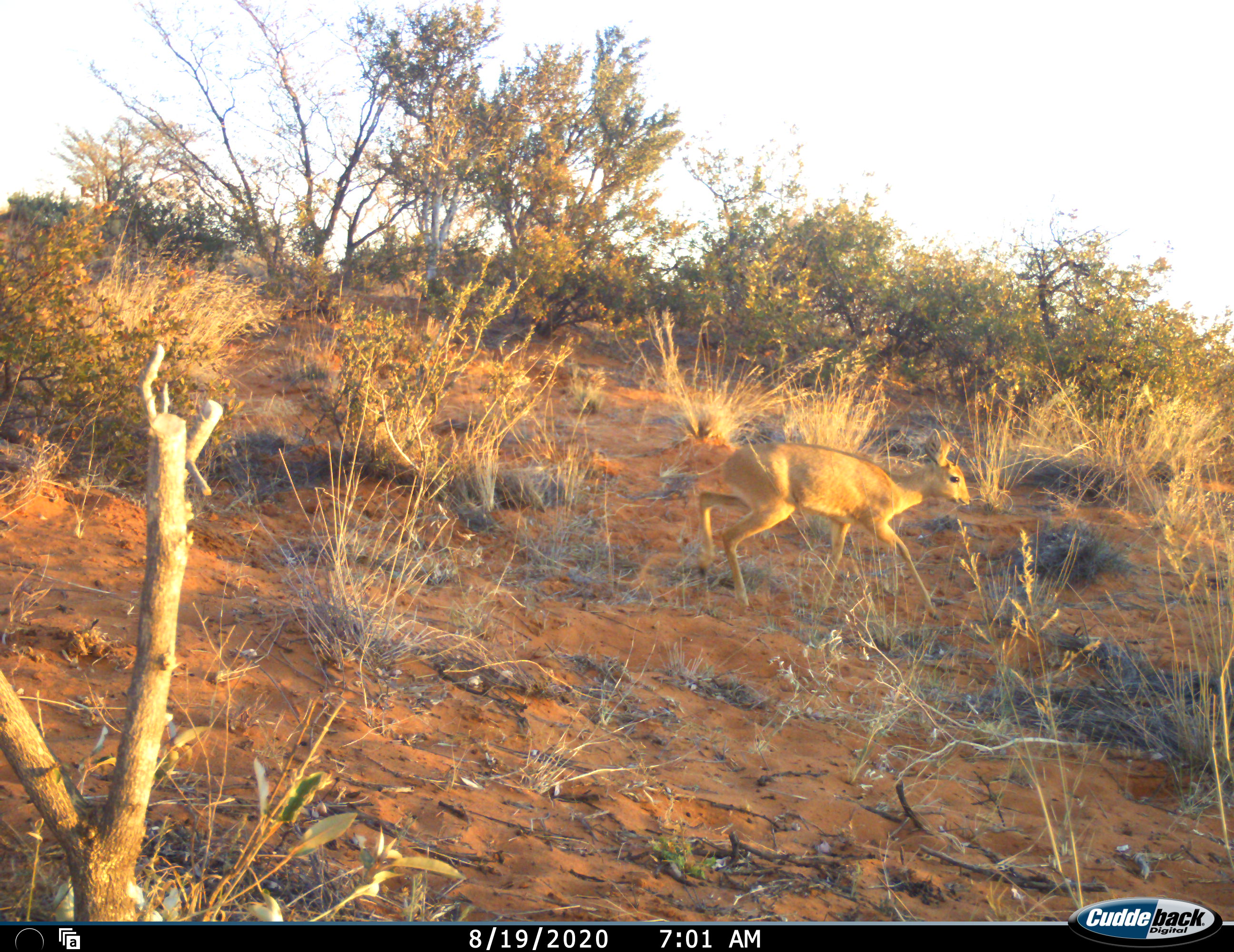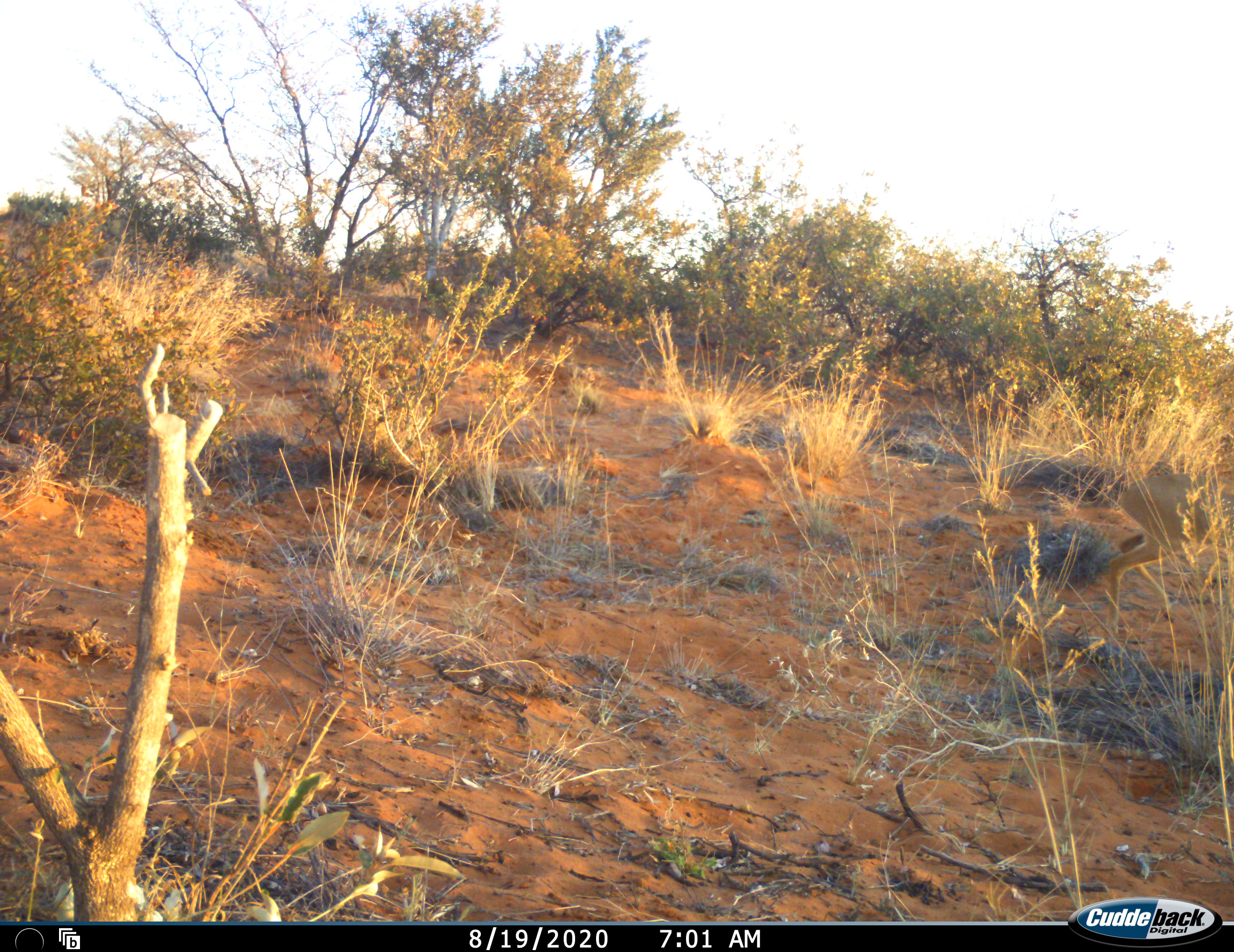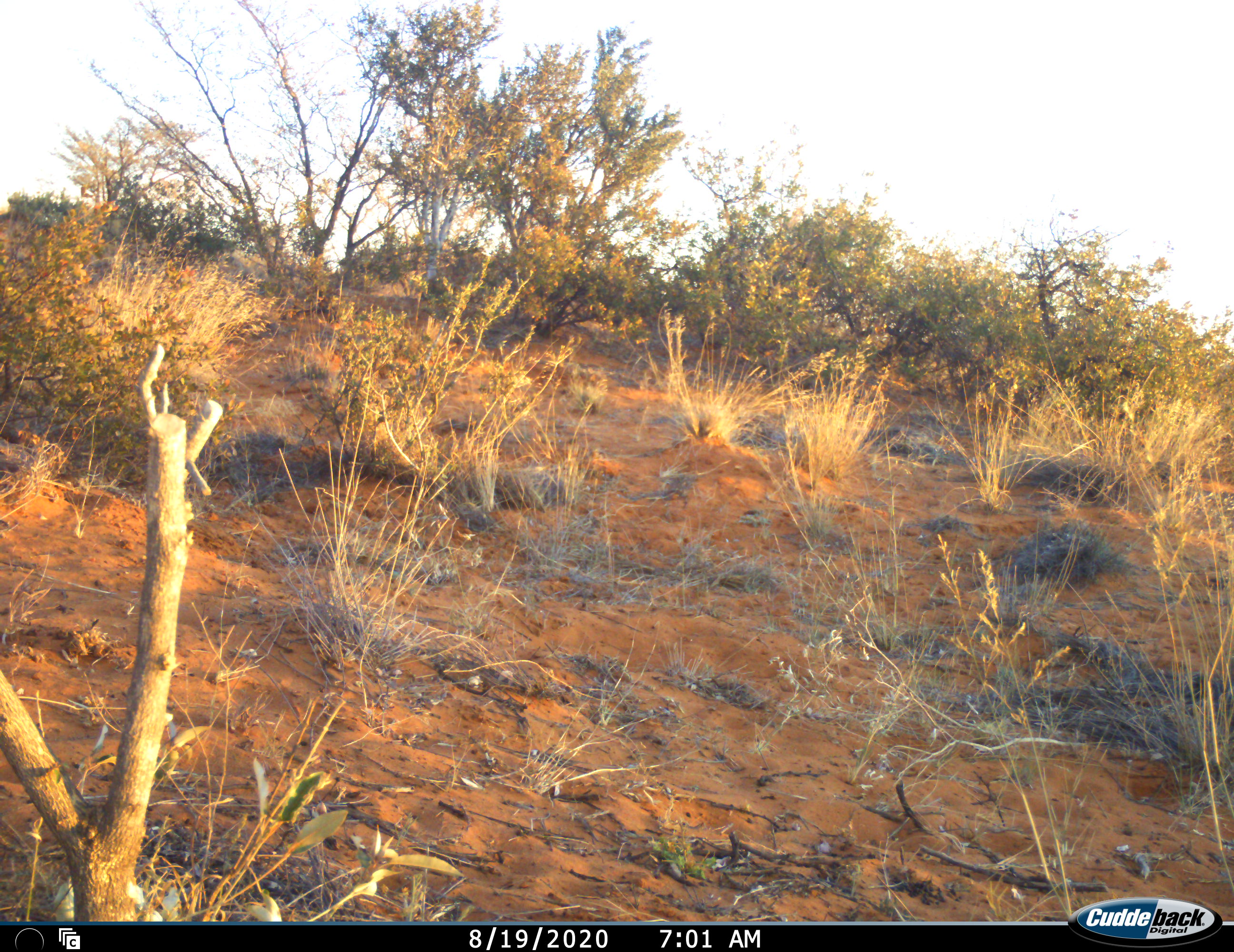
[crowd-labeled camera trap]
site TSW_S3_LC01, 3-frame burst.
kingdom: Animalia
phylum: Chordata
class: Mammalia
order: Artiodactyla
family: Bovidae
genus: Raphicerus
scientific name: Raphicerus campestris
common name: steenbok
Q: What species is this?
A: Steenbok (Raphicerus campestris).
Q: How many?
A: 1.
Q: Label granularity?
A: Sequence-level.